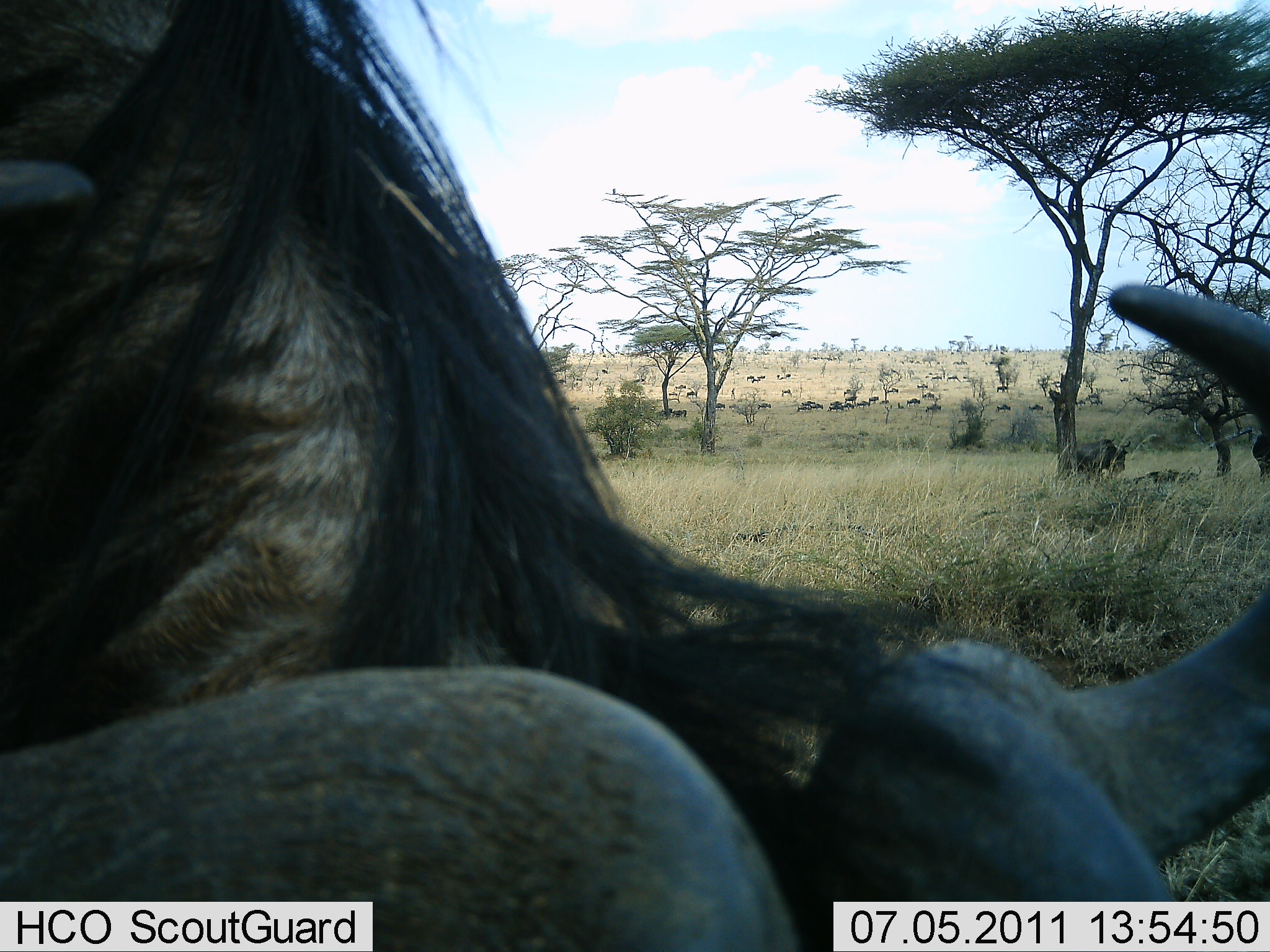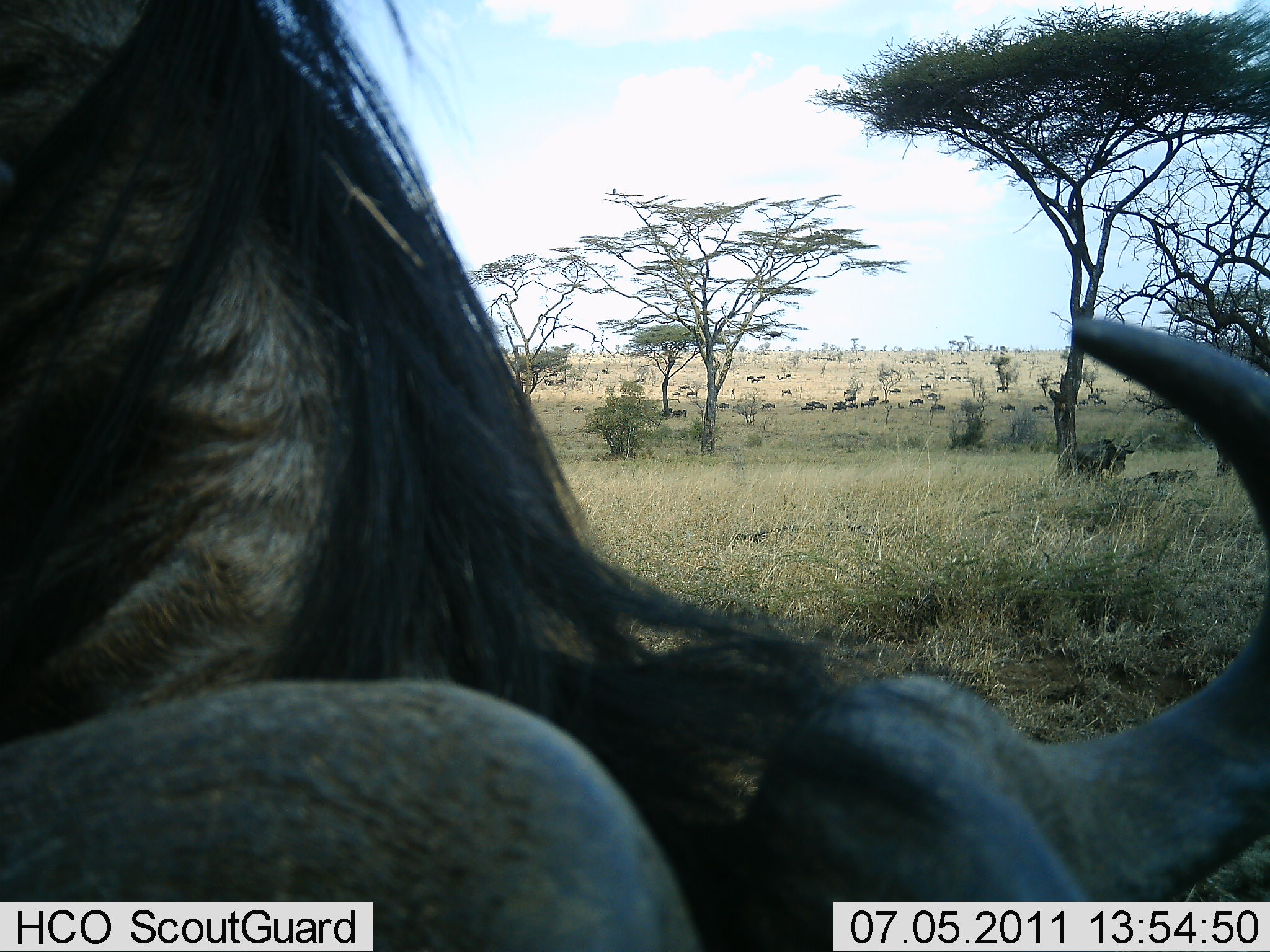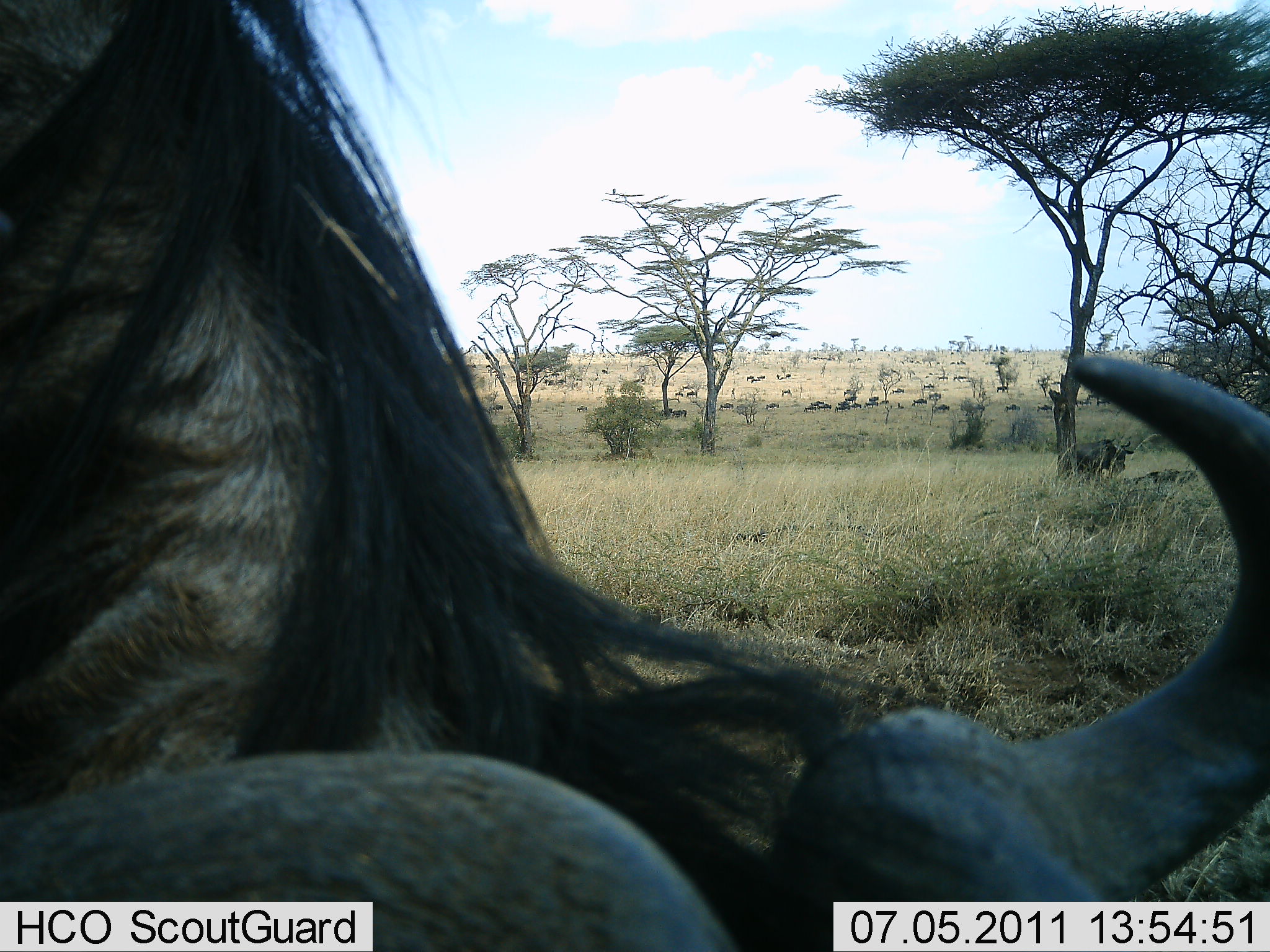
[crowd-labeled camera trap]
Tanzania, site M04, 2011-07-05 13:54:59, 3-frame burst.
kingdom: Animalia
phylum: Chordata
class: Mammalia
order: Artiodactyla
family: Bovidae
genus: Connochaetes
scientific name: Connochaetes taurinus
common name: blue wildebeest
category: wildebeest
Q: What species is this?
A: Wildebeest (blue wildebeest) (Connochaetes taurinus).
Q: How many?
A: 1.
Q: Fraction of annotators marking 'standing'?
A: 38%.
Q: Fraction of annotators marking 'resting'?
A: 23%.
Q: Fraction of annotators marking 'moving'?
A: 31%.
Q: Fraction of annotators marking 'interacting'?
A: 23%.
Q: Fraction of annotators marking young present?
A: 0%.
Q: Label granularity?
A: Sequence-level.